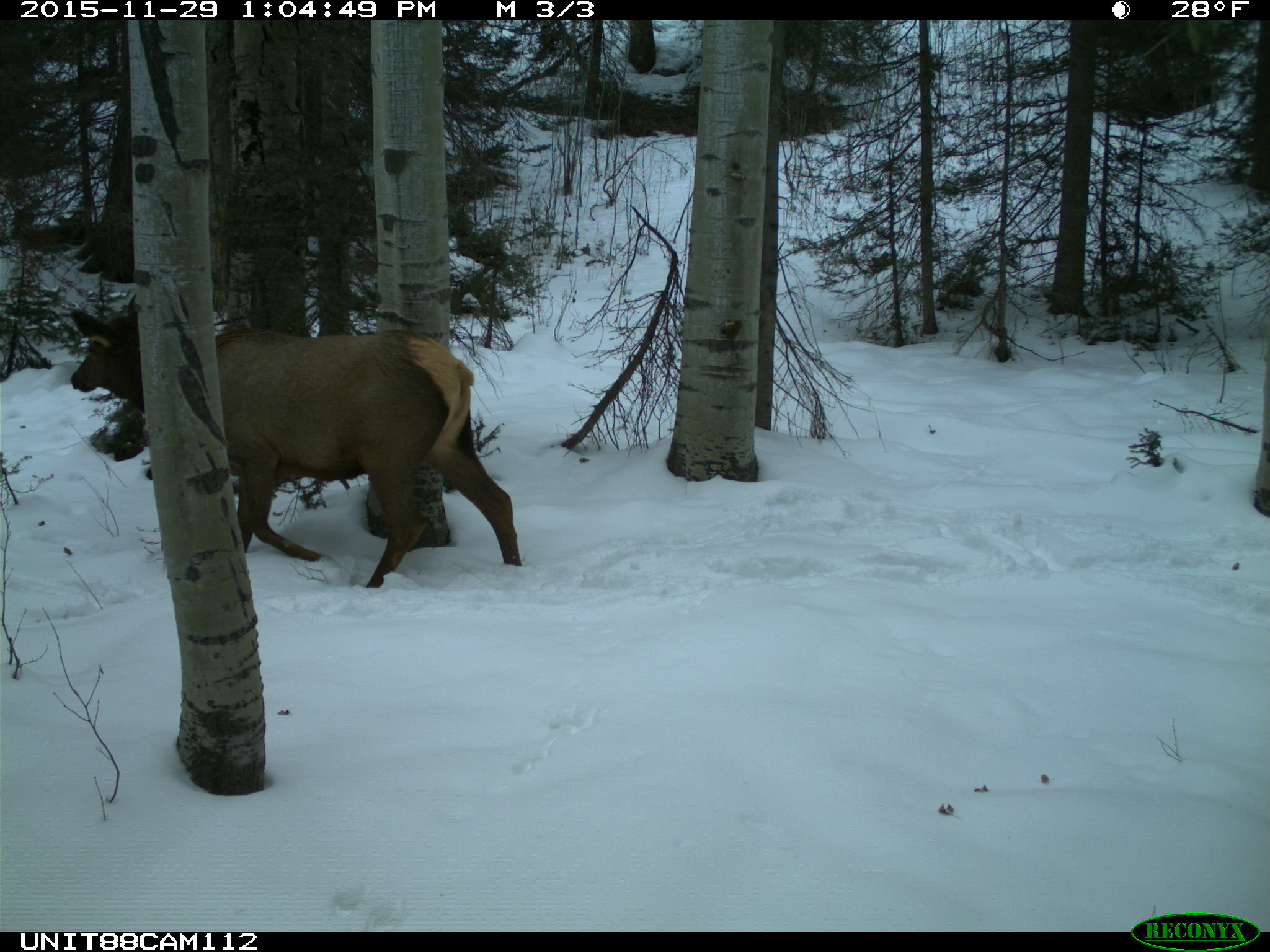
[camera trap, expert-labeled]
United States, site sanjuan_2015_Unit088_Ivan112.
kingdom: Animalia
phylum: Chordata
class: Mammalia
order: Artiodactyla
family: Cervidae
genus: Cervus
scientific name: Cervus elaphus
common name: red deer